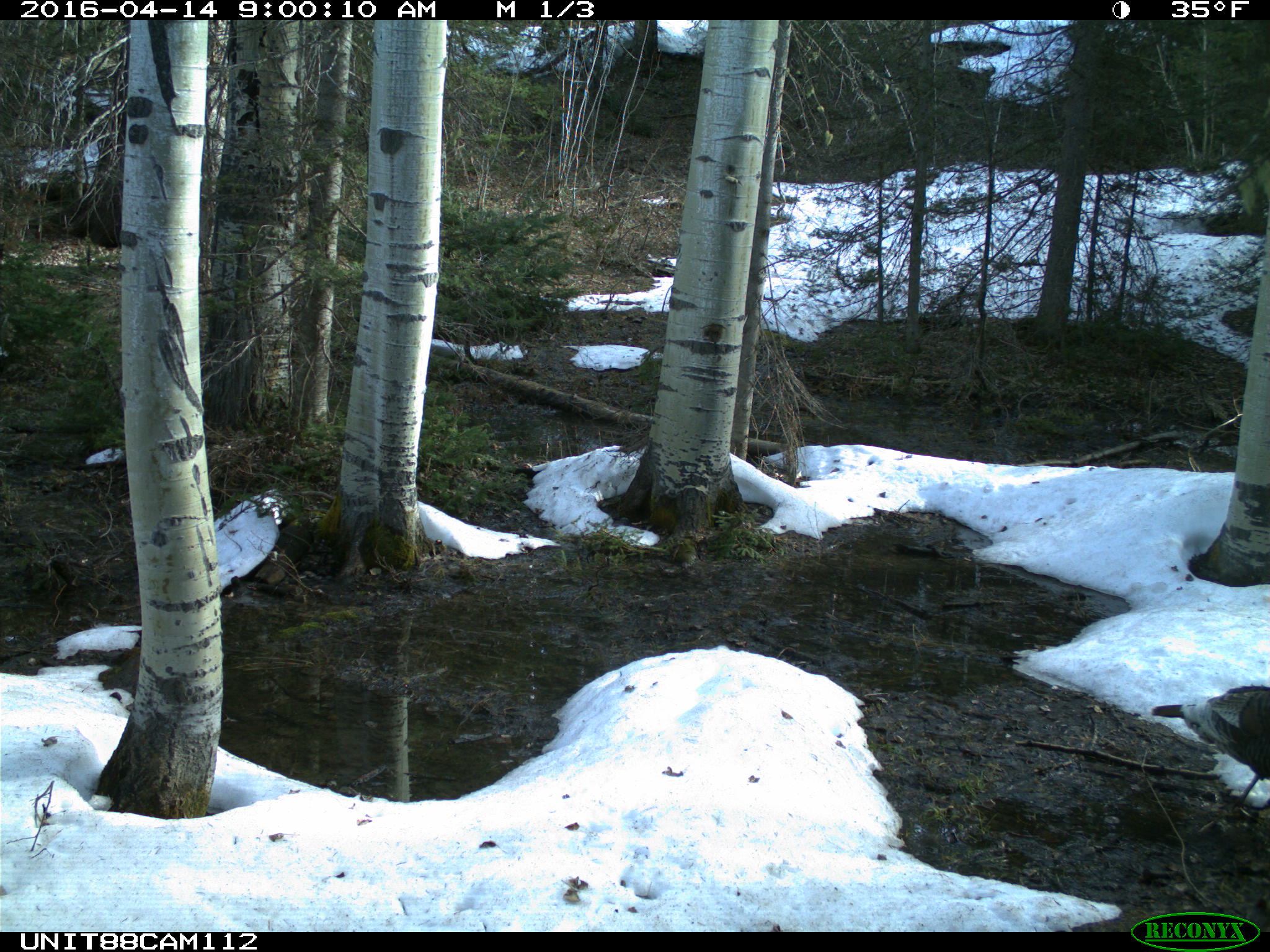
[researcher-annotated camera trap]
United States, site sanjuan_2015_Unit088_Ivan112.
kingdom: Animalia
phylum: Chordata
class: Aves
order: Galliformes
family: Phasianidae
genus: Meleagris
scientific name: Meleagris gallopavo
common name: wild turkey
Meleagris gallopavo (wild turkey).